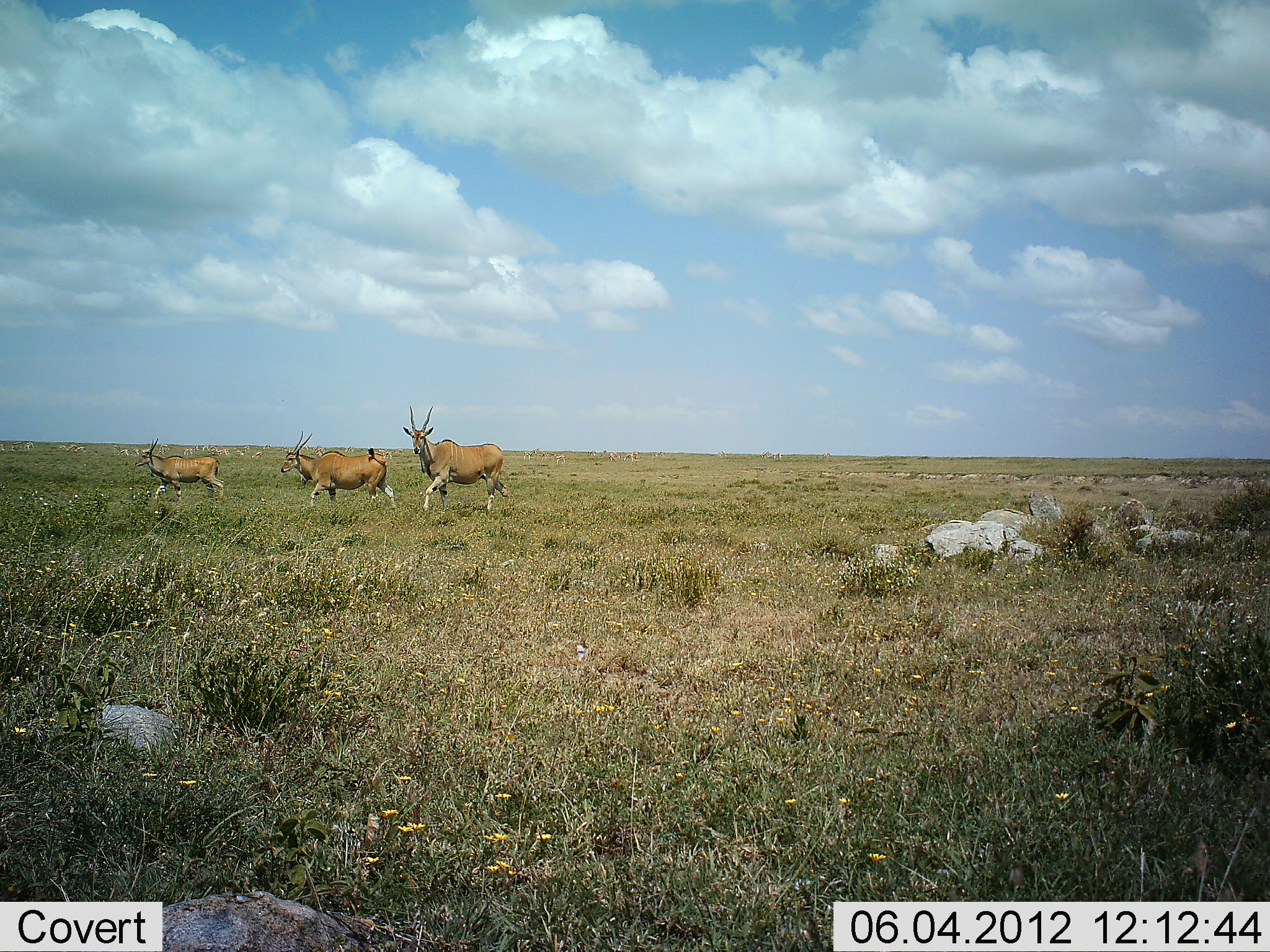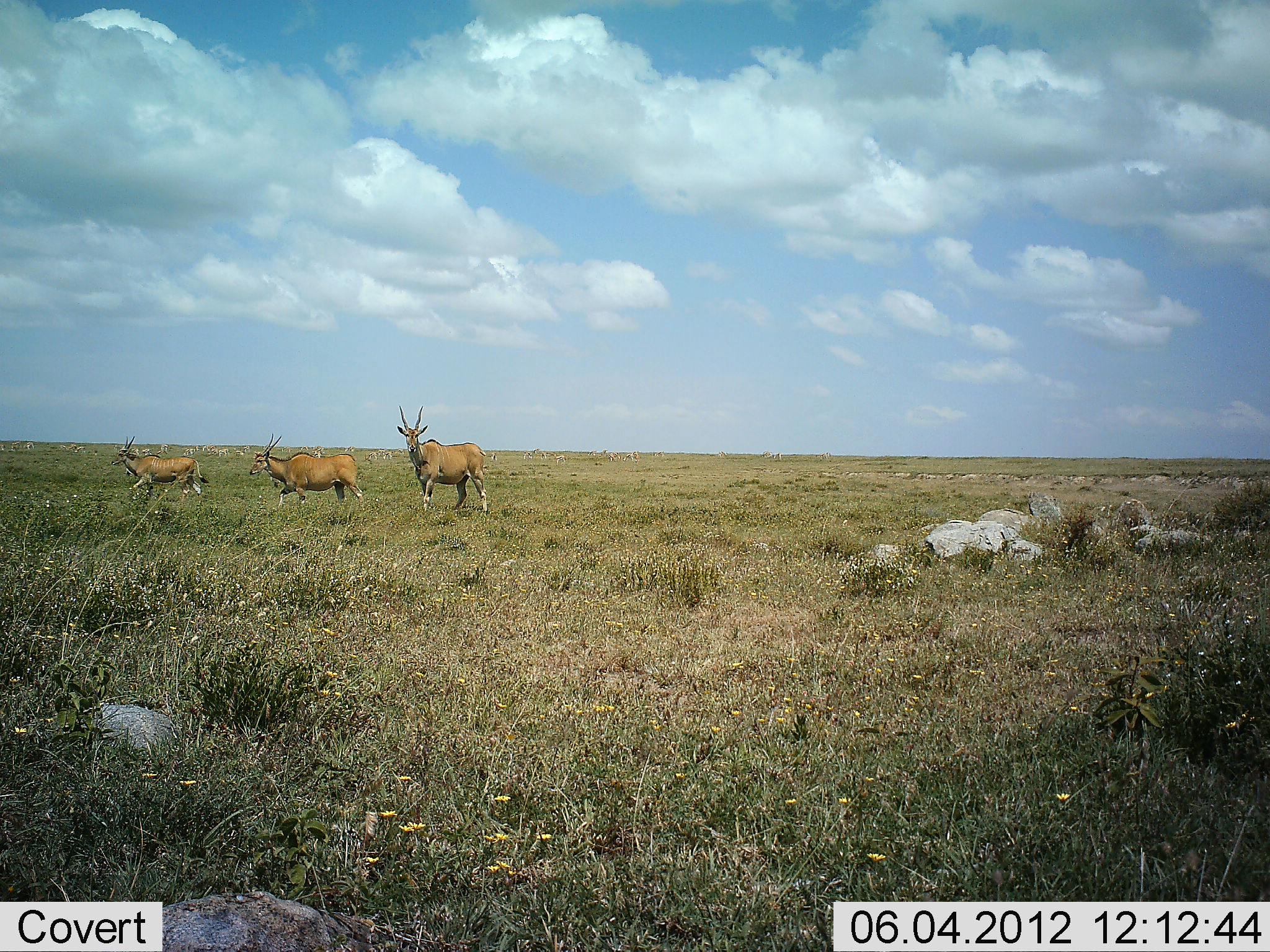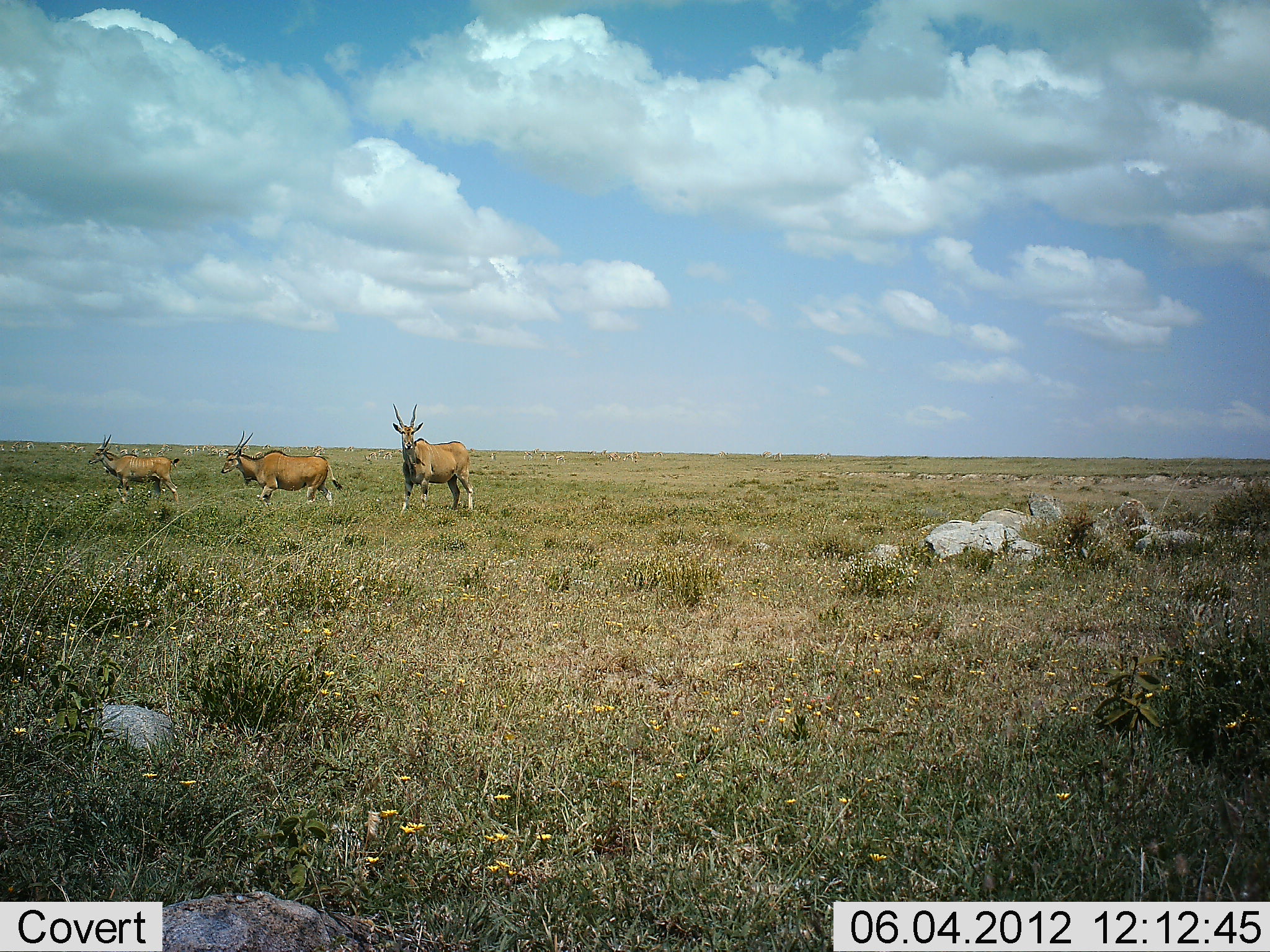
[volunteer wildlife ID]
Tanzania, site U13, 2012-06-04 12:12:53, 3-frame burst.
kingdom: Animalia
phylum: Chordata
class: Mammalia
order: Artiodactyla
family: Bovidae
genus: Tragelaphus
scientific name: Tragelaphus oryx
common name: eland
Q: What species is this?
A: Eland (Tragelaphus oryx).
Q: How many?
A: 3.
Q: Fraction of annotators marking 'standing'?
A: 0%.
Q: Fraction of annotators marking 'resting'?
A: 0%.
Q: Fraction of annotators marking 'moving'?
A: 100%.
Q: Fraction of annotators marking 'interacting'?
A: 0%.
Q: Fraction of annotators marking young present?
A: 0%.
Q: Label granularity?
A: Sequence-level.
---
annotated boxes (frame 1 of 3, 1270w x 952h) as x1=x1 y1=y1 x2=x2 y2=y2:
animal: x1=402 y1=405 x2=510 y2=514; x1=279 y1=429 x2=396 y2=509; x1=134 y1=437 x2=225 y2=503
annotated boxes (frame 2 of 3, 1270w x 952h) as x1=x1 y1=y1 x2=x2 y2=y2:
animal: x1=397 y1=404 x2=490 y2=514; x1=248 y1=433 x2=365 y2=511; x1=109 y1=436 x2=208 y2=498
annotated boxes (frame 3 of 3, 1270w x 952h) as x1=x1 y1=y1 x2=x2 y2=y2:
animal: x1=219 y1=429 x2=344 y2=513; x1=392 y1=402 x2=475 y2=515; x1=89 y1=435 x2=180 y2=508